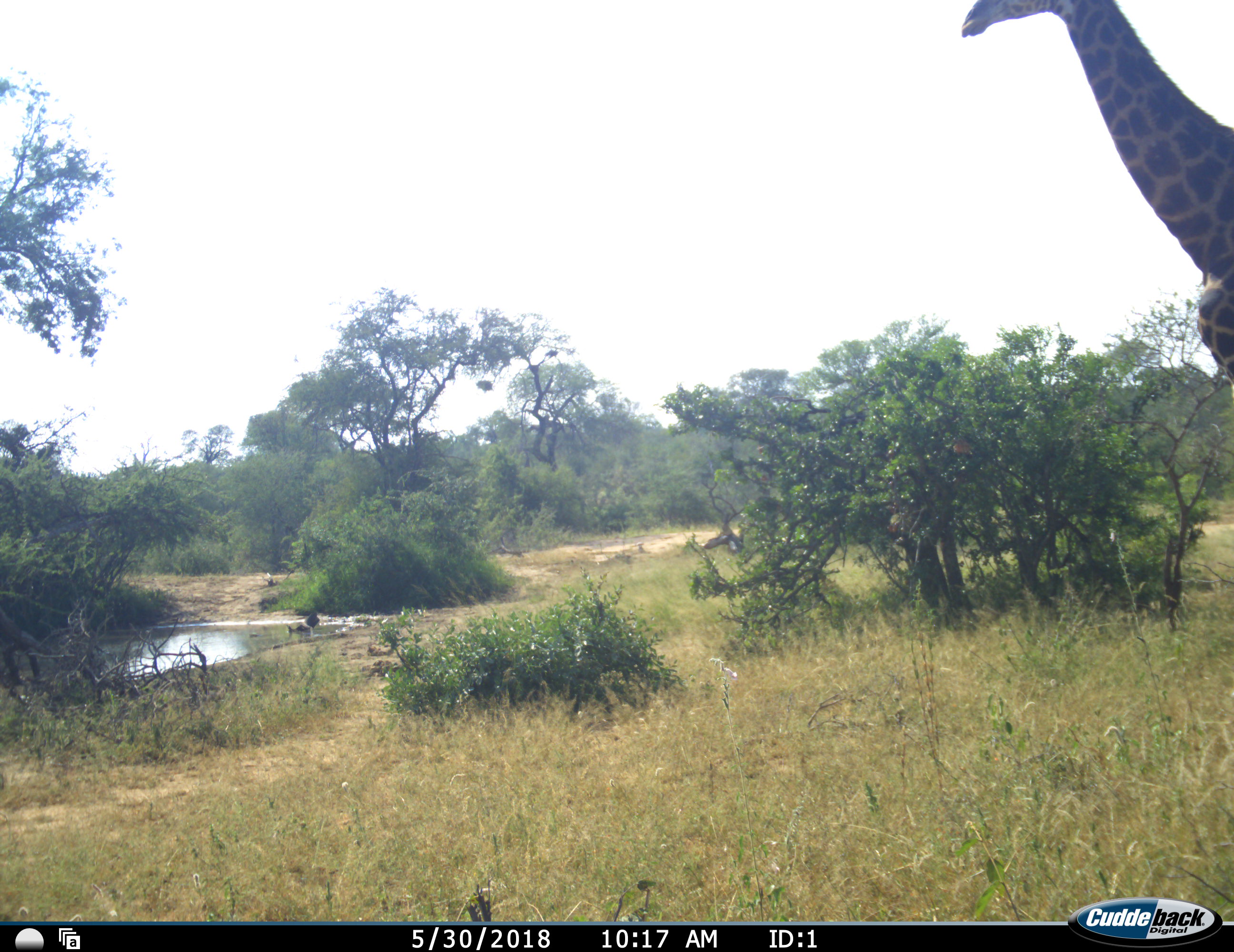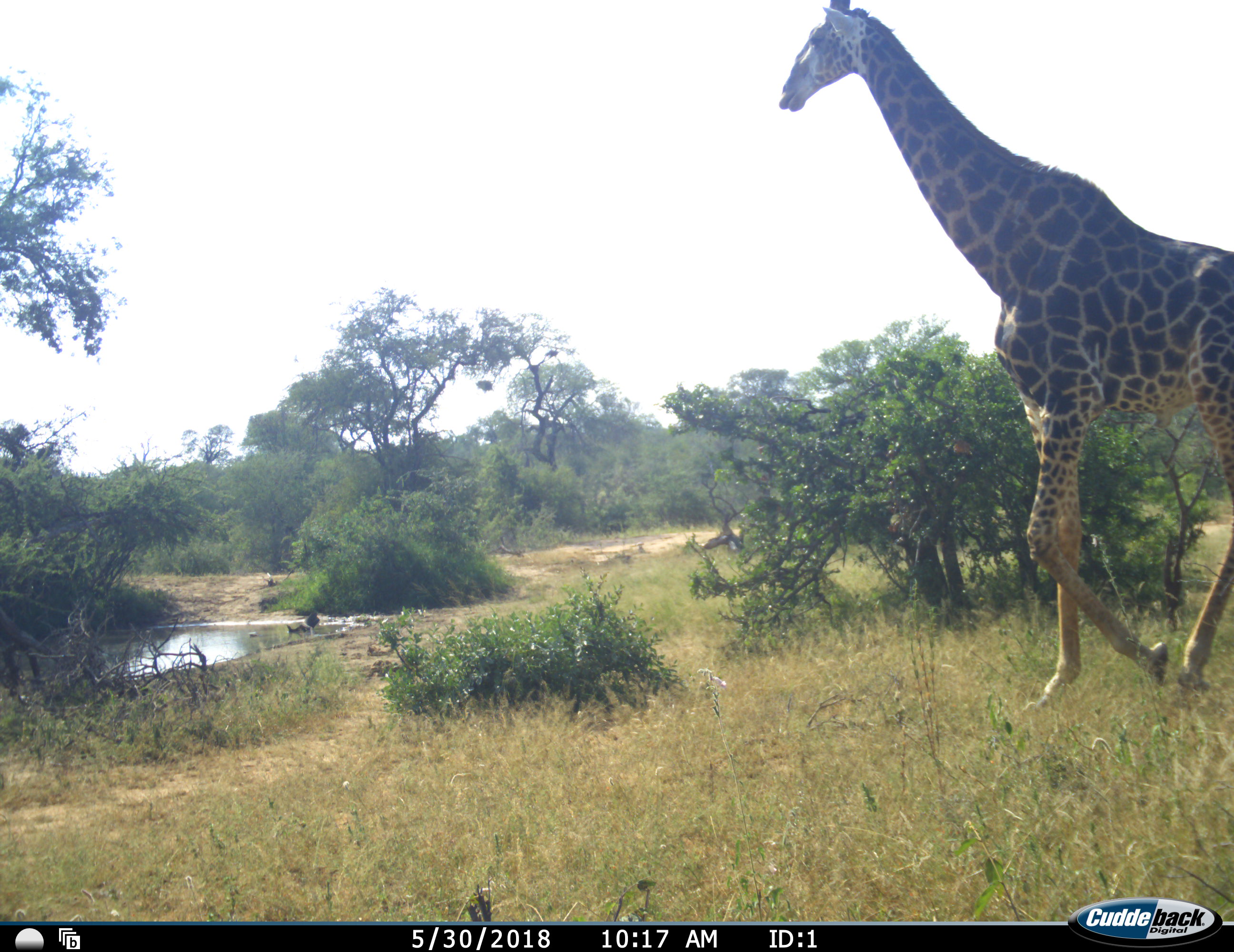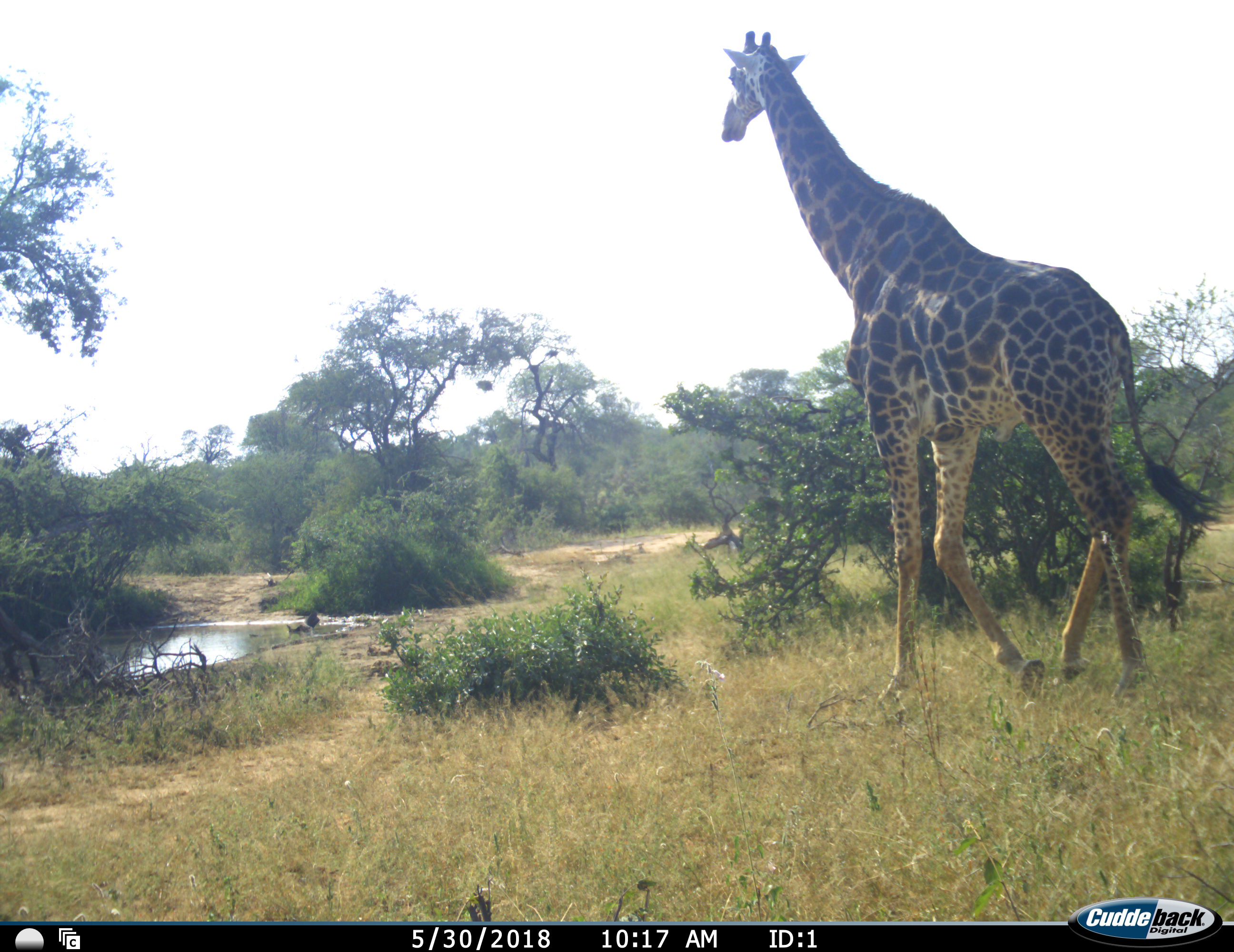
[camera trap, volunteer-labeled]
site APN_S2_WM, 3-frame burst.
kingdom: Animalia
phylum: Chordata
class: Mammalia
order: Artiodactyla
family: Giraffidae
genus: Giraffa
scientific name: Giraffa camelopardalis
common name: giraffe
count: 1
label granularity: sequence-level